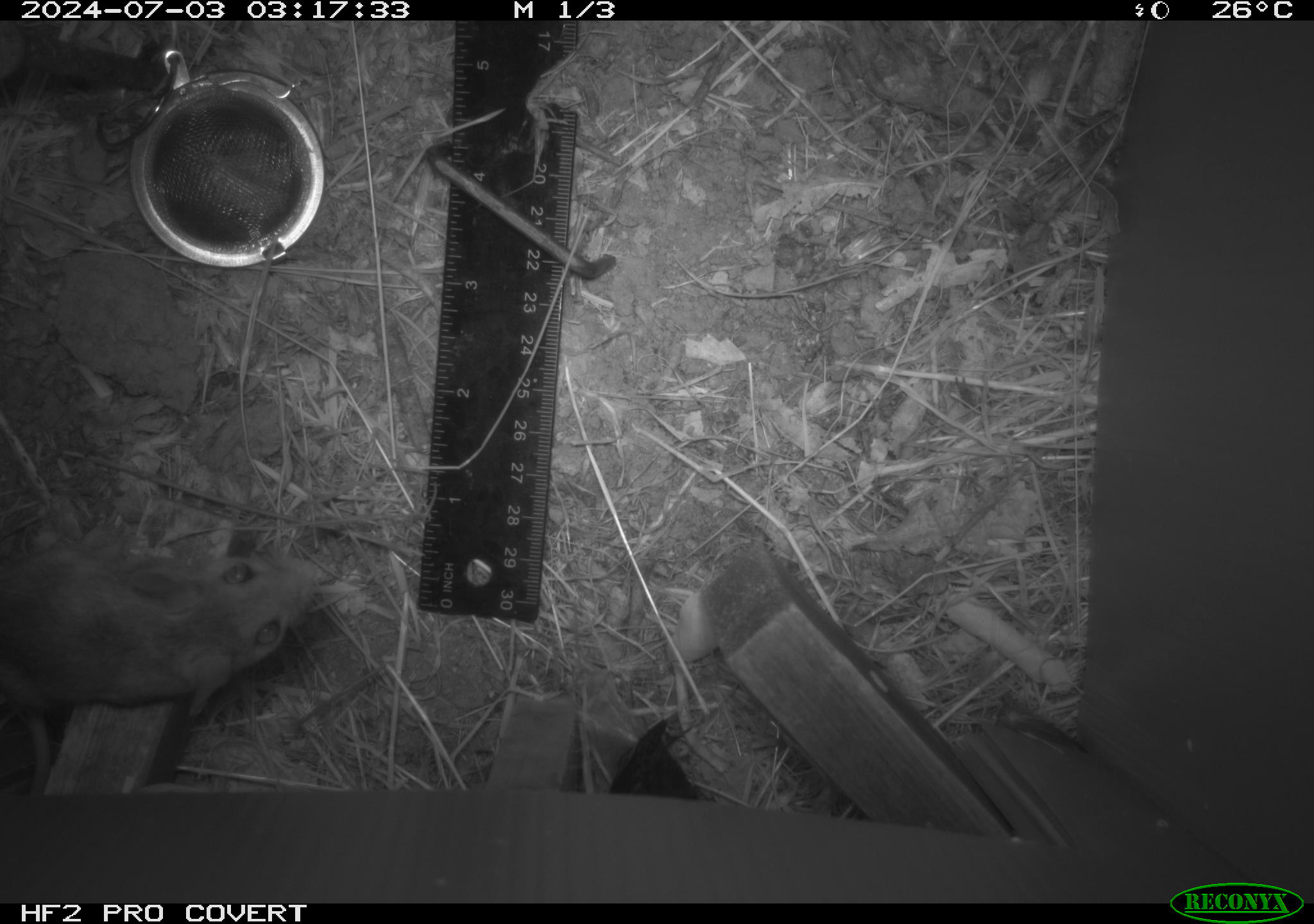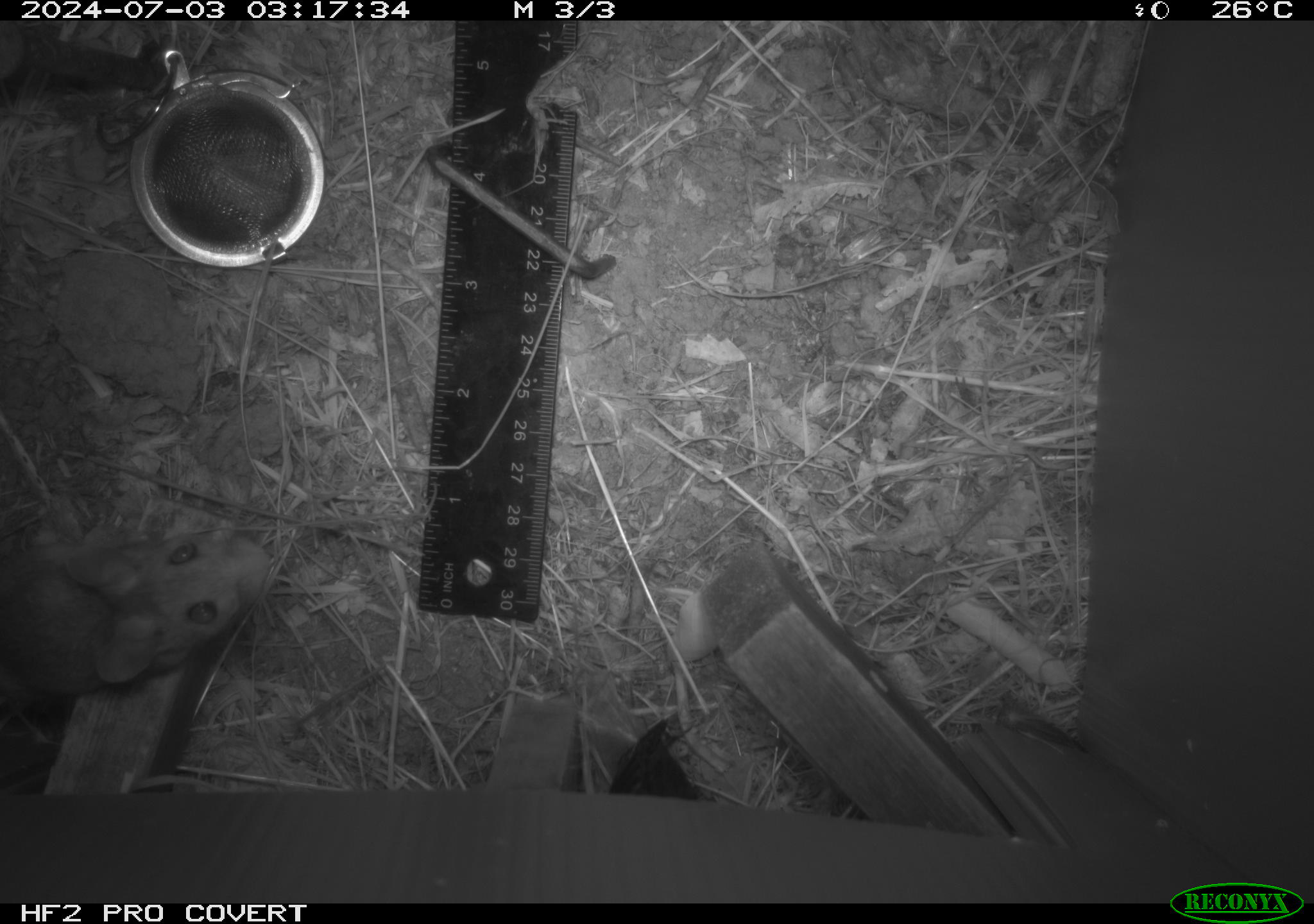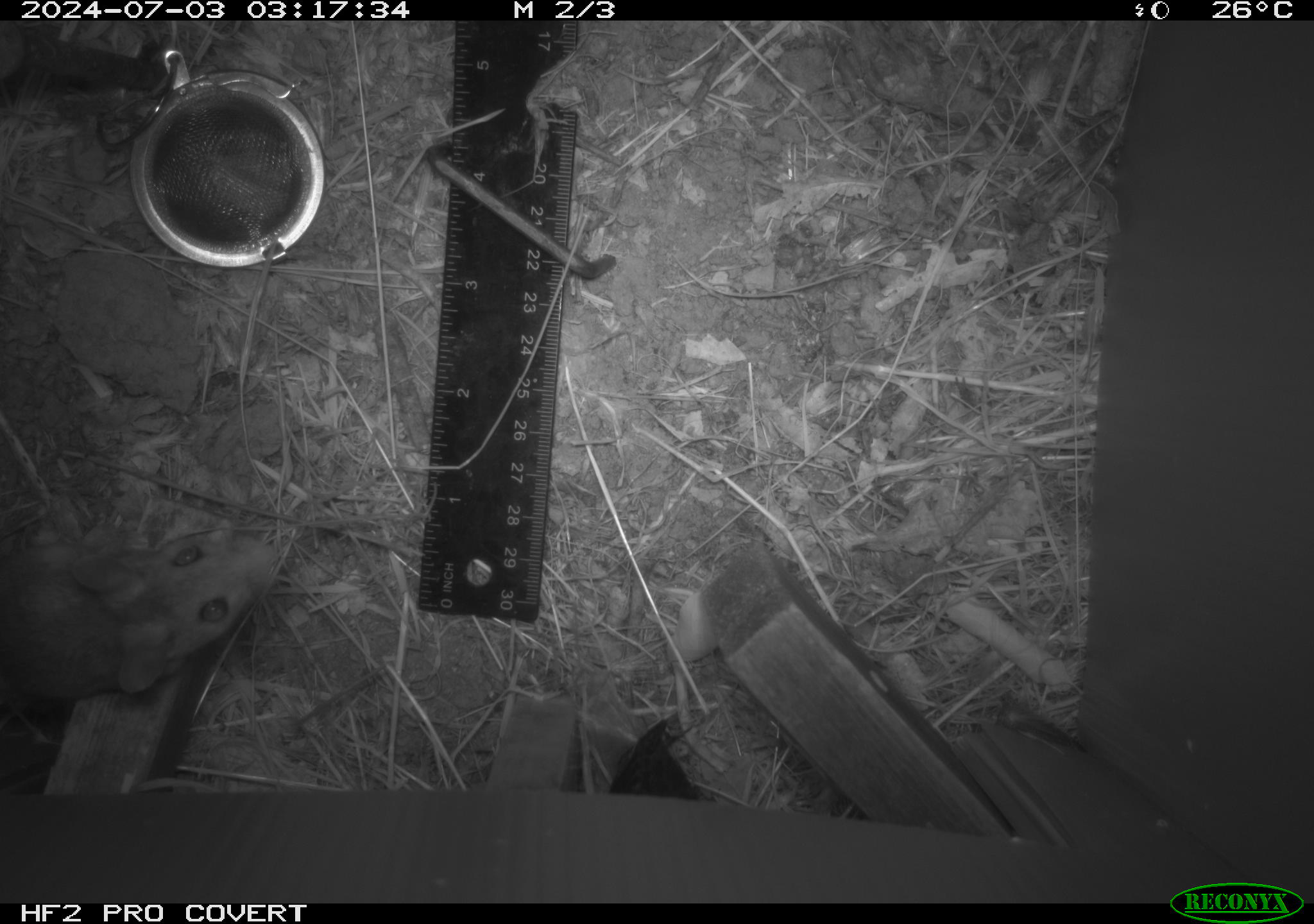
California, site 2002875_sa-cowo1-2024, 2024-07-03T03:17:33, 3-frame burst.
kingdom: Animalia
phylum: Chordata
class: Mammalia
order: Rodentia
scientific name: Rodentia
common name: rodent